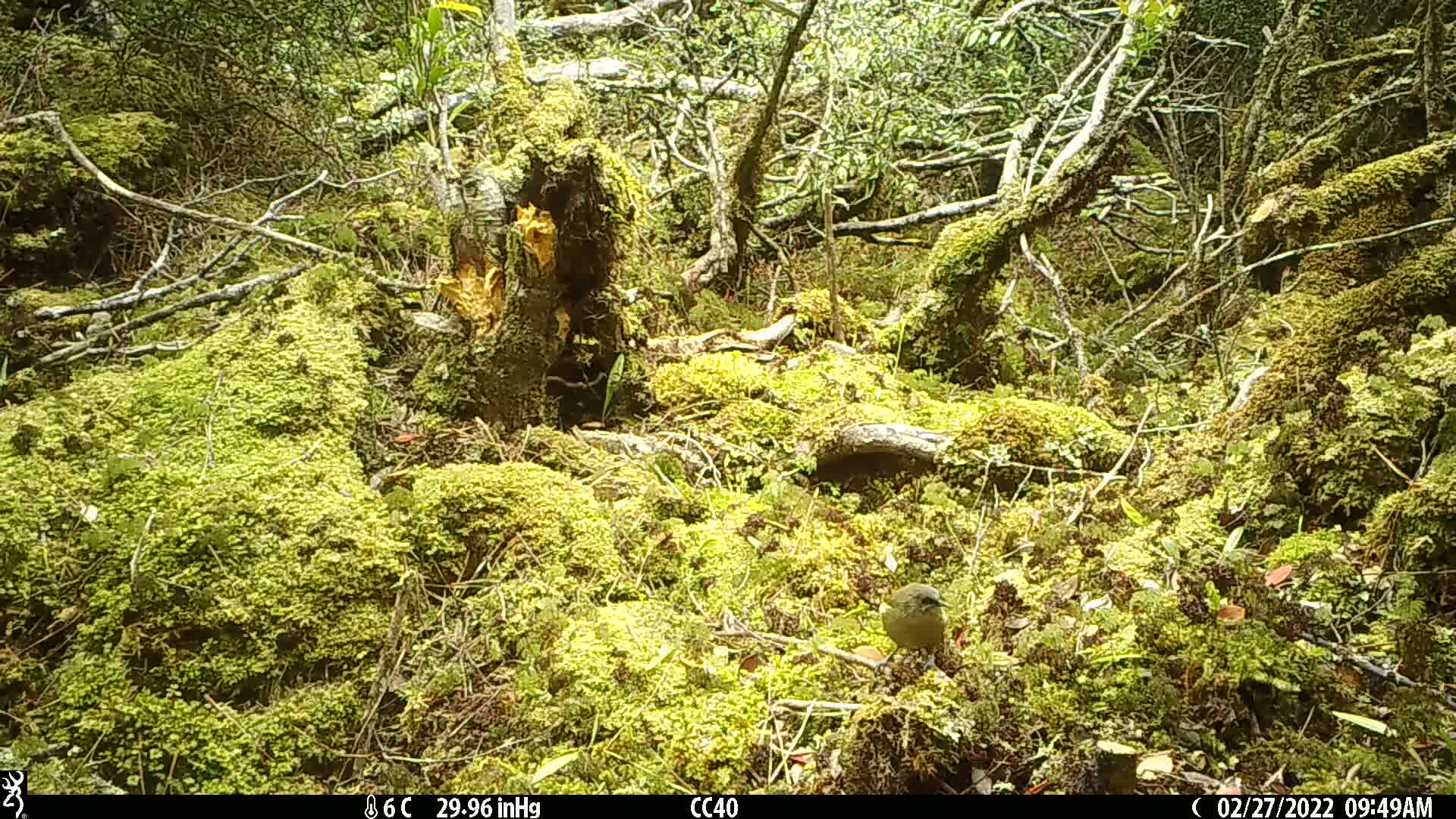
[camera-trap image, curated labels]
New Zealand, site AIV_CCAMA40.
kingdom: Animalia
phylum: Chordata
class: Aves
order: Passeriformes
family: Meliphagidae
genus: Anthornis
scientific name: Anthornis melanura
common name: new zealand bellbird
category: bellbird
Bellbird (new zealand bellbird) (Anthornis melanura).